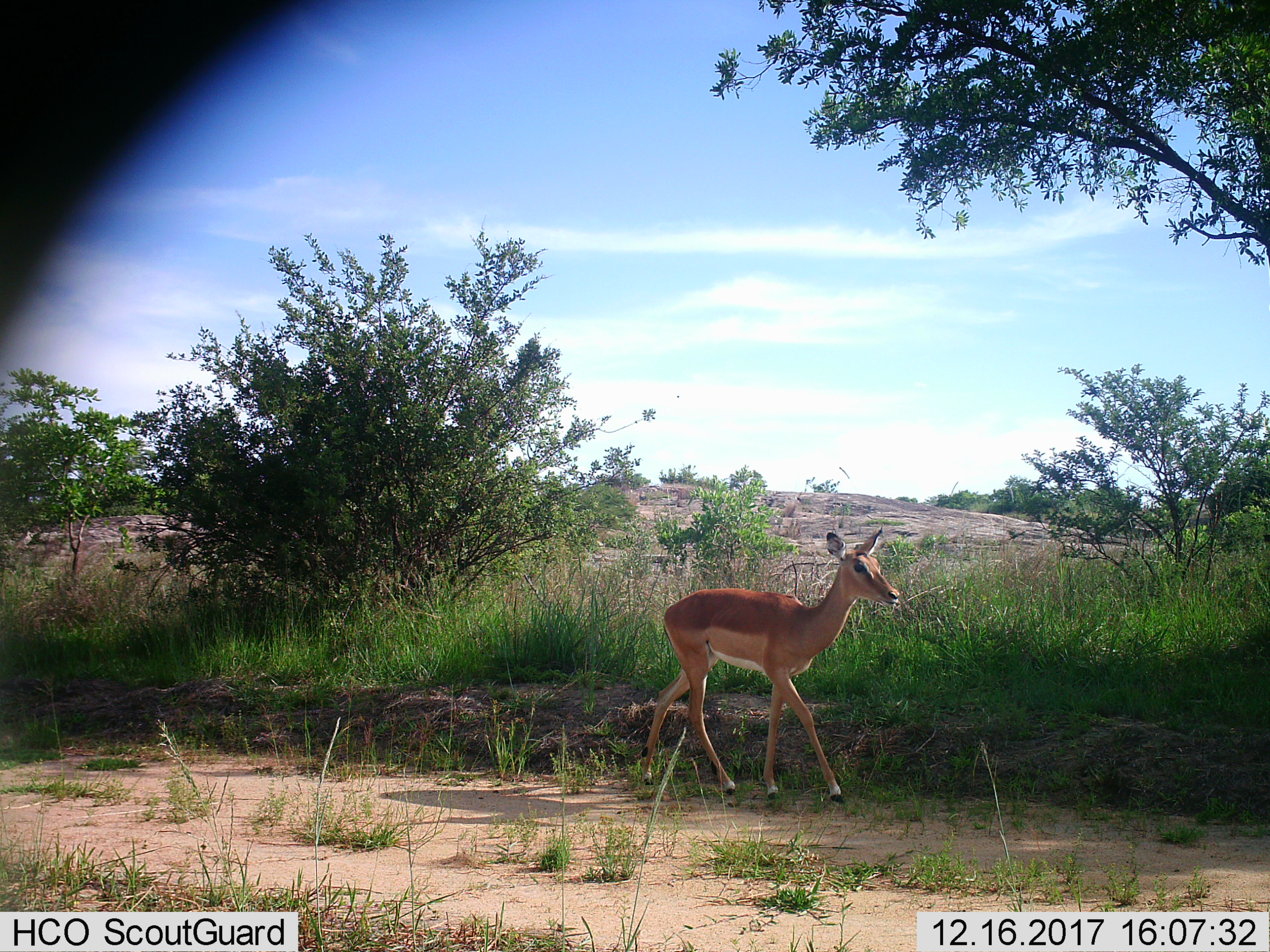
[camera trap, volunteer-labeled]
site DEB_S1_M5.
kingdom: Animalia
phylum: Chordata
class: Mammalia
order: Artiodactyla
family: Bovidae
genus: Aepyceros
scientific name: Aepyceros melampus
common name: impala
Impala (Aepyceros melampus), count 1. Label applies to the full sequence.